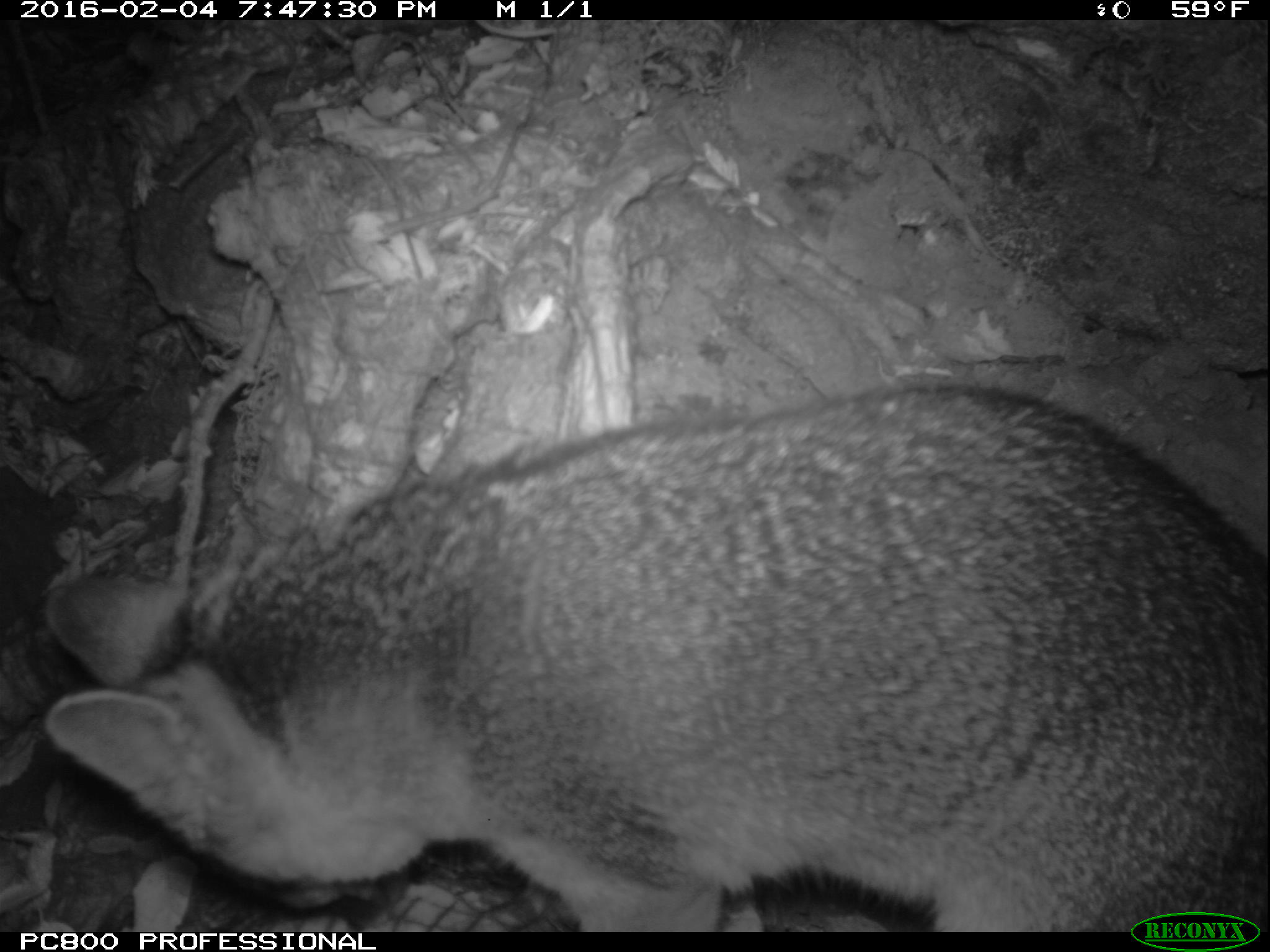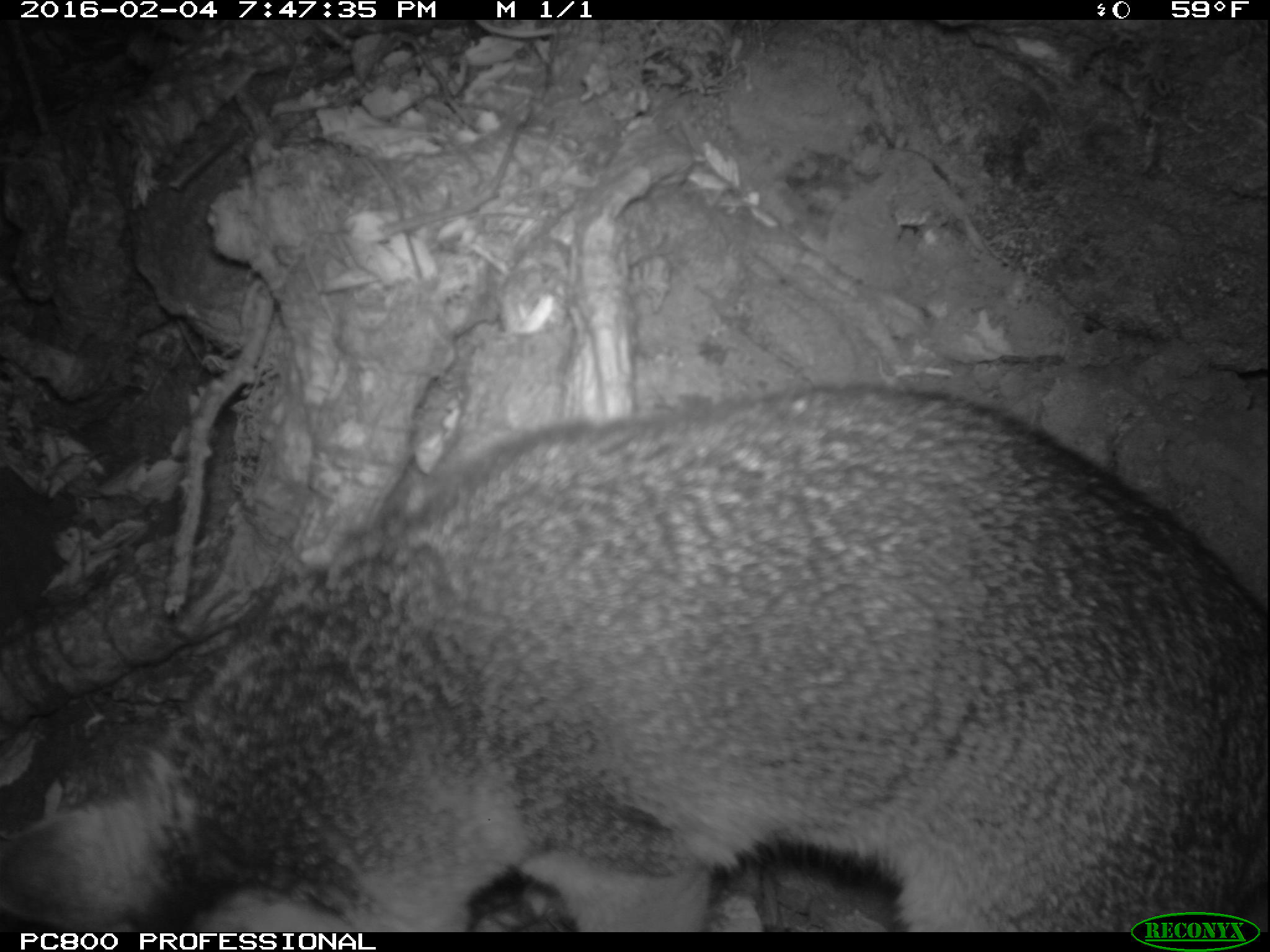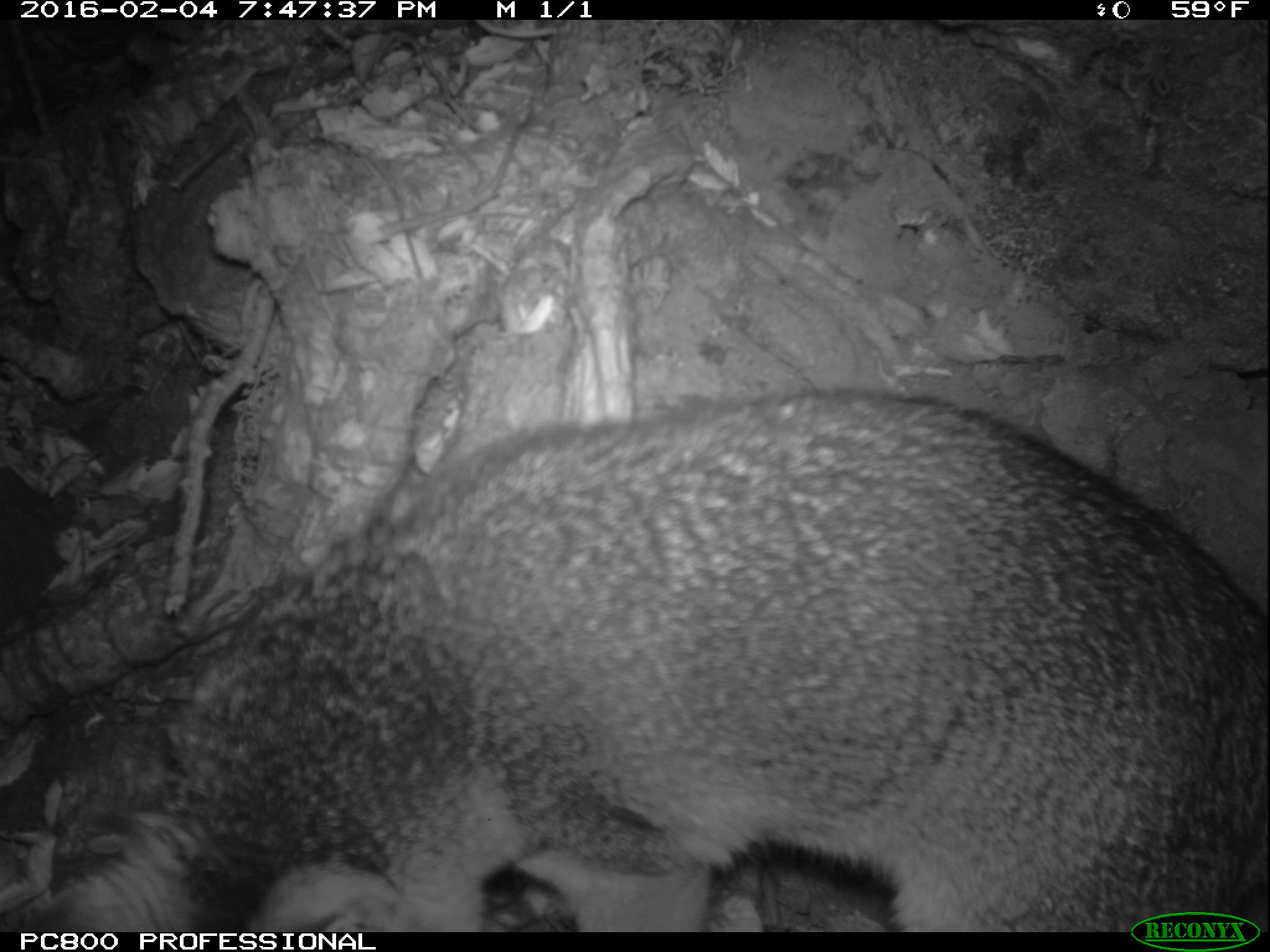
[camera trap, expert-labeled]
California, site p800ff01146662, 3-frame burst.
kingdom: Animalia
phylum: Chordata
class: Mammalia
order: Carnivora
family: Canidae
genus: Urocyon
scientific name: Urocyon littoralis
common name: island fox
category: fox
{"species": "fox (island fox) (Urocyon littoralis)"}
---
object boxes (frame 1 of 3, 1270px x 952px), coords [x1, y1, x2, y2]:
fox: [40, 388, 1269, 932]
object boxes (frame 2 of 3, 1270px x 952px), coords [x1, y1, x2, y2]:
fox: [0, 392, 1269, 931]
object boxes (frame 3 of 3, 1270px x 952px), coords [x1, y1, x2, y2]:
fox: [22, 392, 1268, 932]